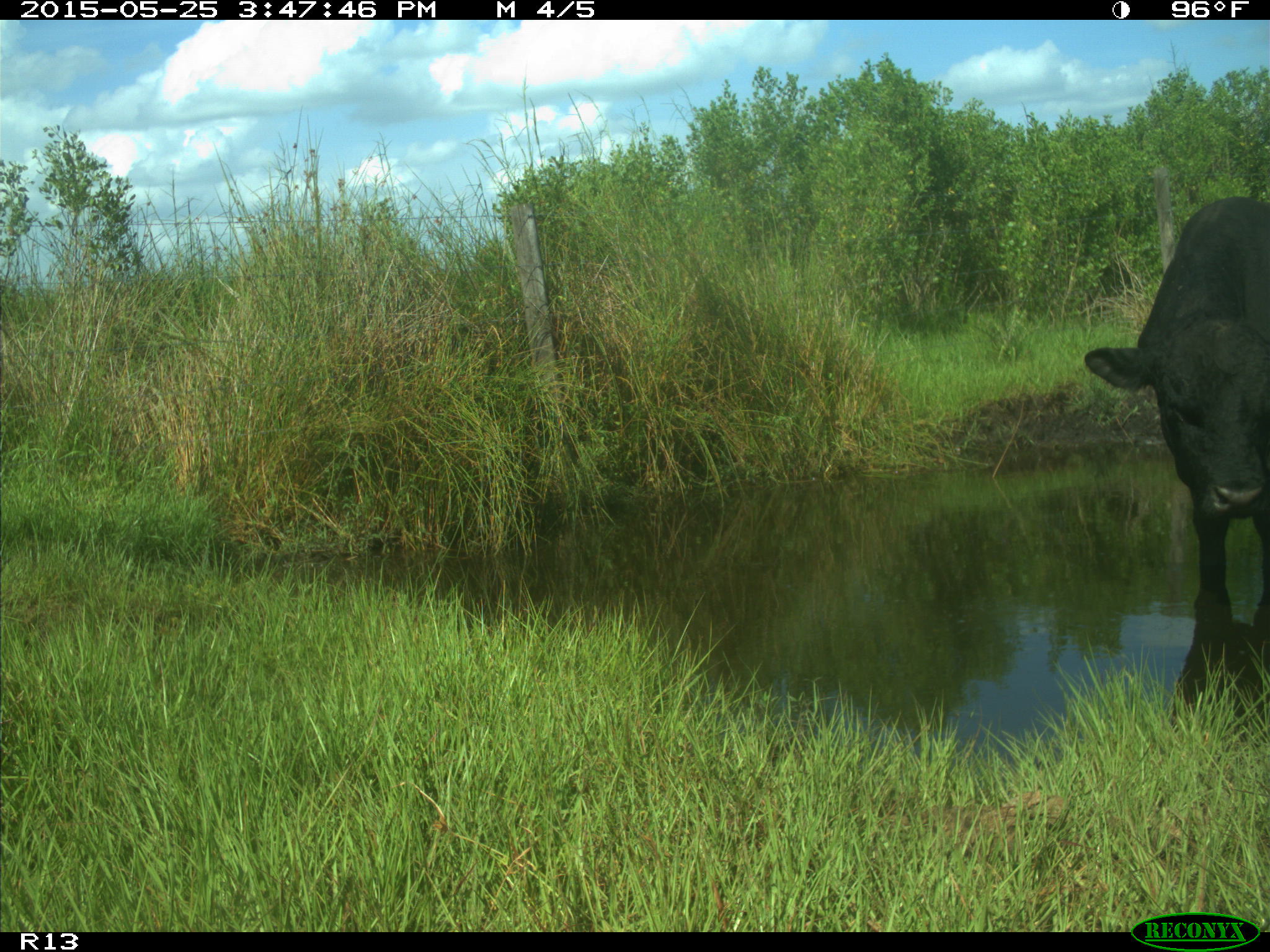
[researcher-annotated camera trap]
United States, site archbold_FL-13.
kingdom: Animalia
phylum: Chordata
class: Mammalia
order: Artiodactyla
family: Bovidae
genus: Bos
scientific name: Bos taurus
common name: domestic cow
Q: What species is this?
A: Bos taurus (domestic cow).